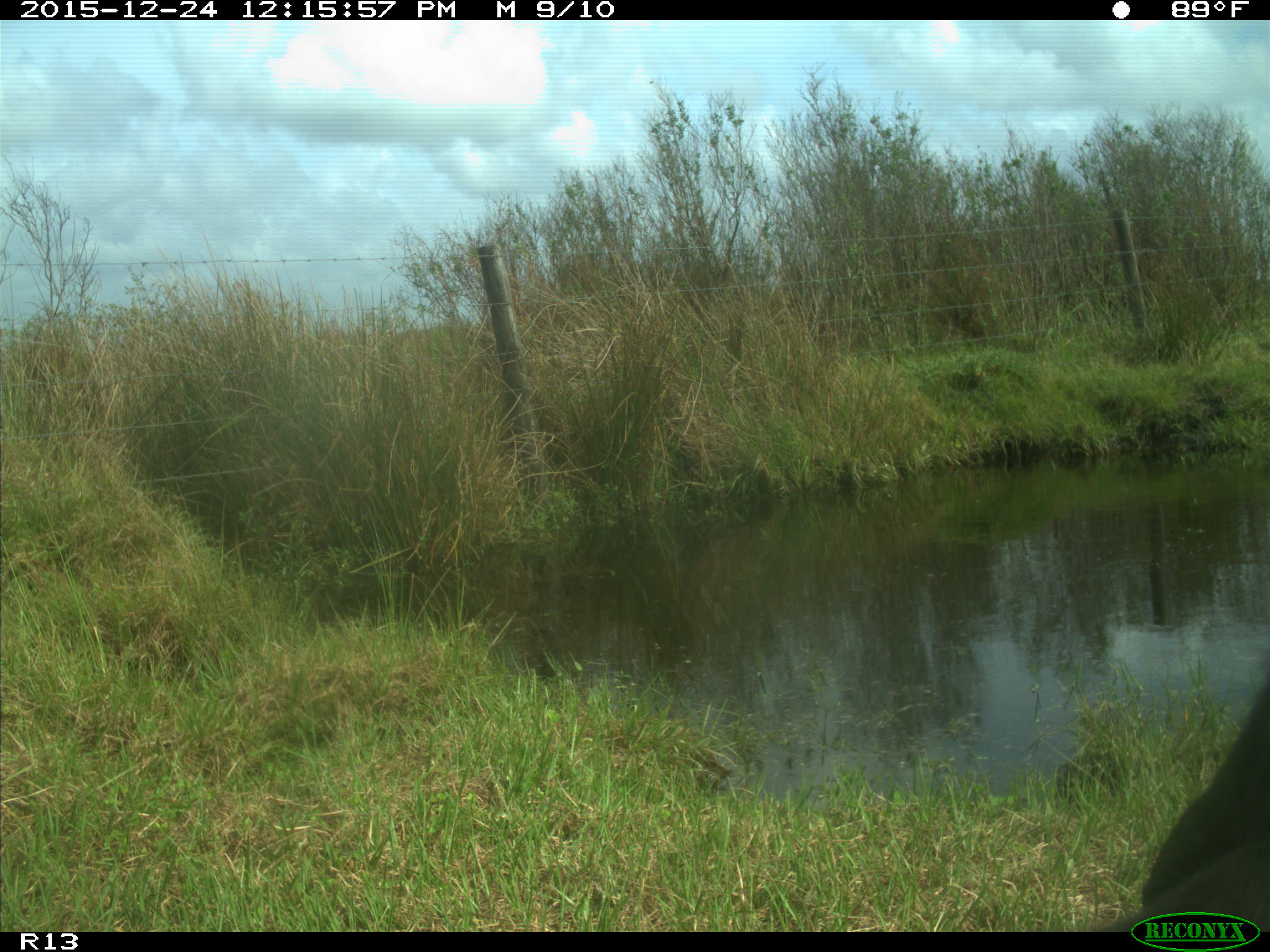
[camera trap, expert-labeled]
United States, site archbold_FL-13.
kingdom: Animalia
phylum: Chordata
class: Mammalia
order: Artiodactyla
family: Bovidae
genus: Bos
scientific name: Bos taurus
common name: domestic cow